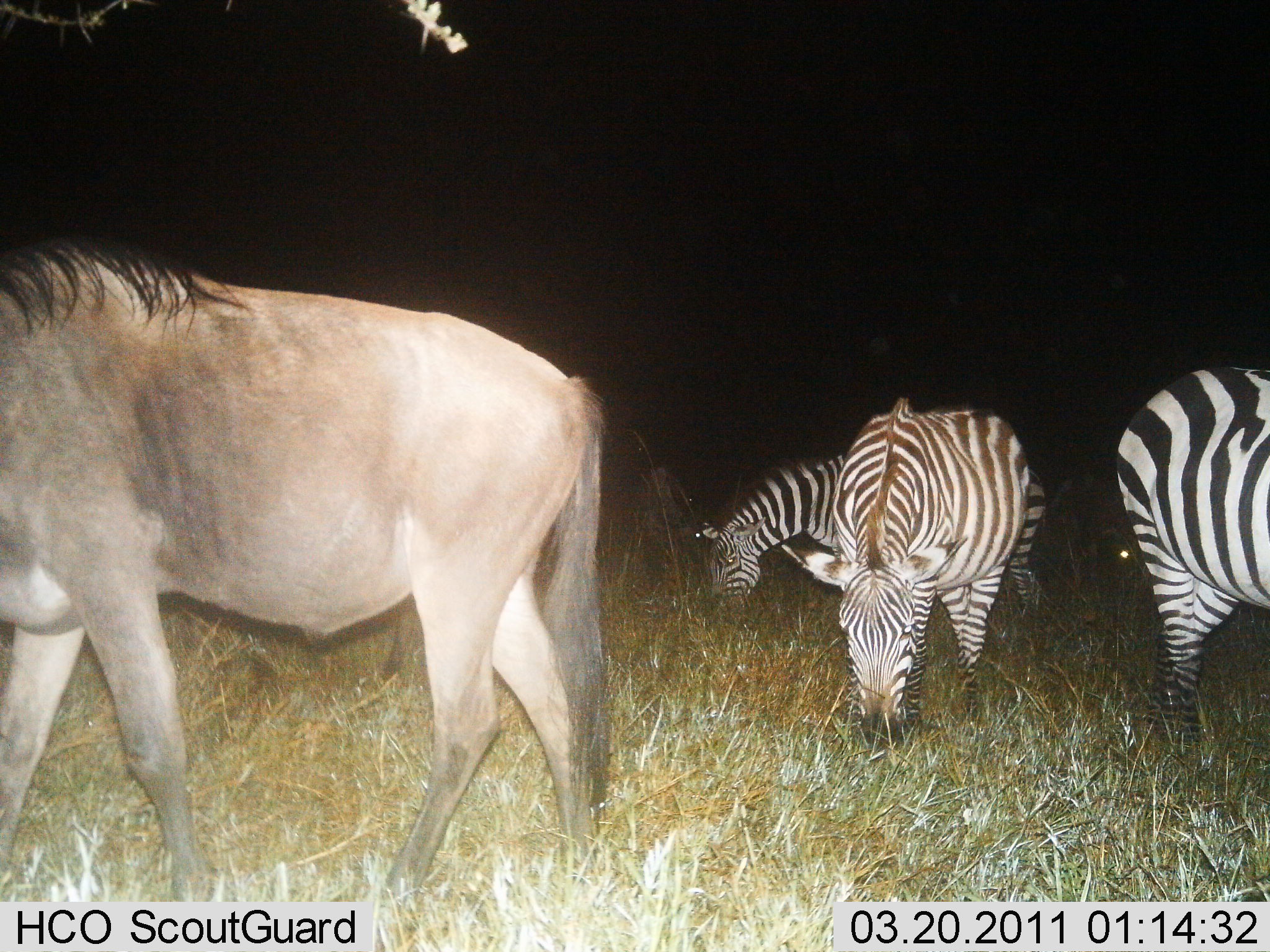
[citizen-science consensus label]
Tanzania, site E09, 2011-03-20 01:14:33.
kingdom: Animalia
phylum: Chordata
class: Mammalia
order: Artiodactyla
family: Bovidae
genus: Connochaetes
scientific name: Connochaetes taurinus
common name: blue wildebeest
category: wildebeest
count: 1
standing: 69%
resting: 0%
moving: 19%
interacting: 0%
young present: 0%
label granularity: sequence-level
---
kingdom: Animalia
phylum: Chordata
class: Mammalia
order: Perissodactyla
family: Equidae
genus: Equus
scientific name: Equus quagga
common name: plains zebra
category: zebra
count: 3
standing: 35%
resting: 0%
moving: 0%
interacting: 6%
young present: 0%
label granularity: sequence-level